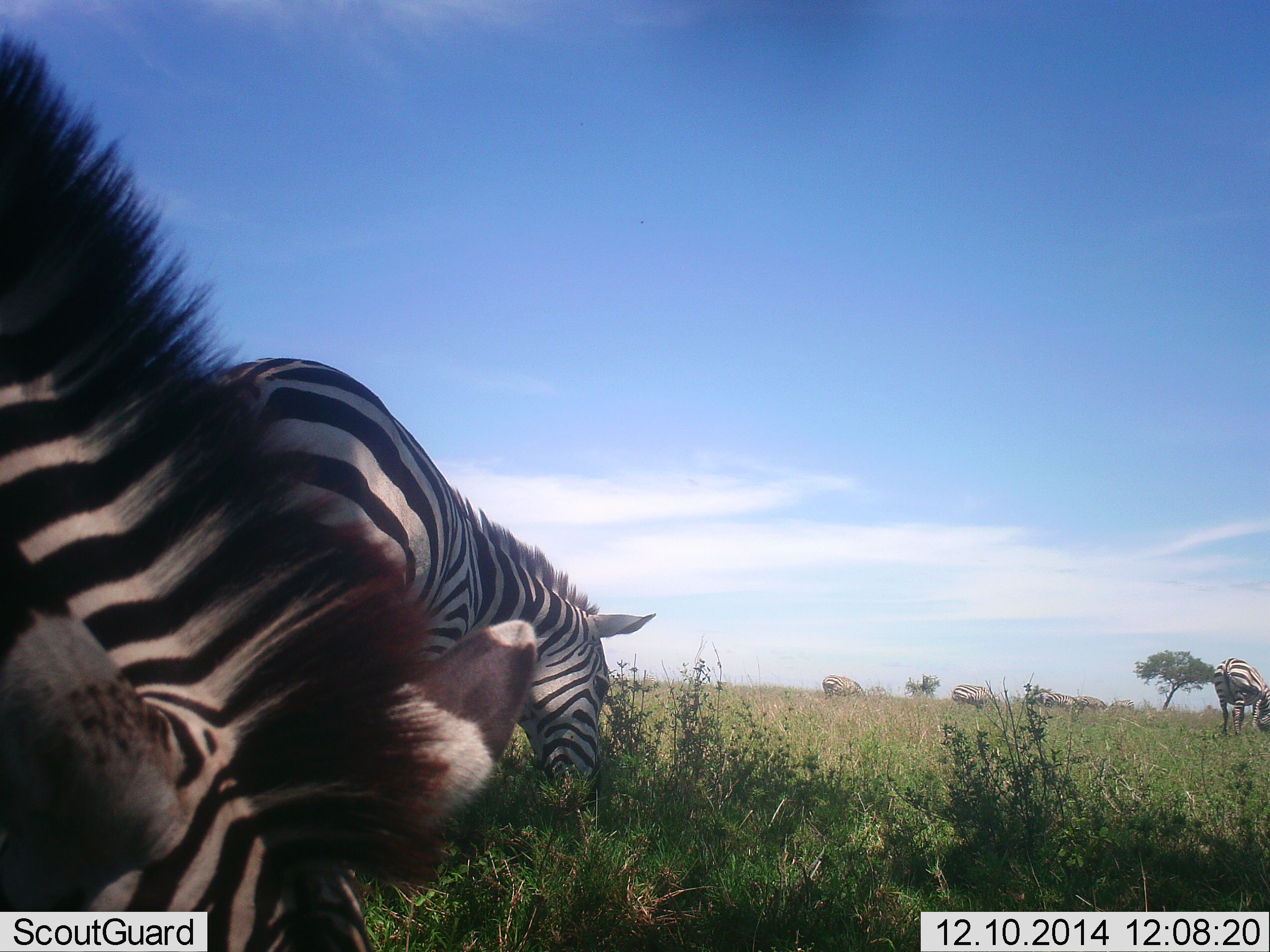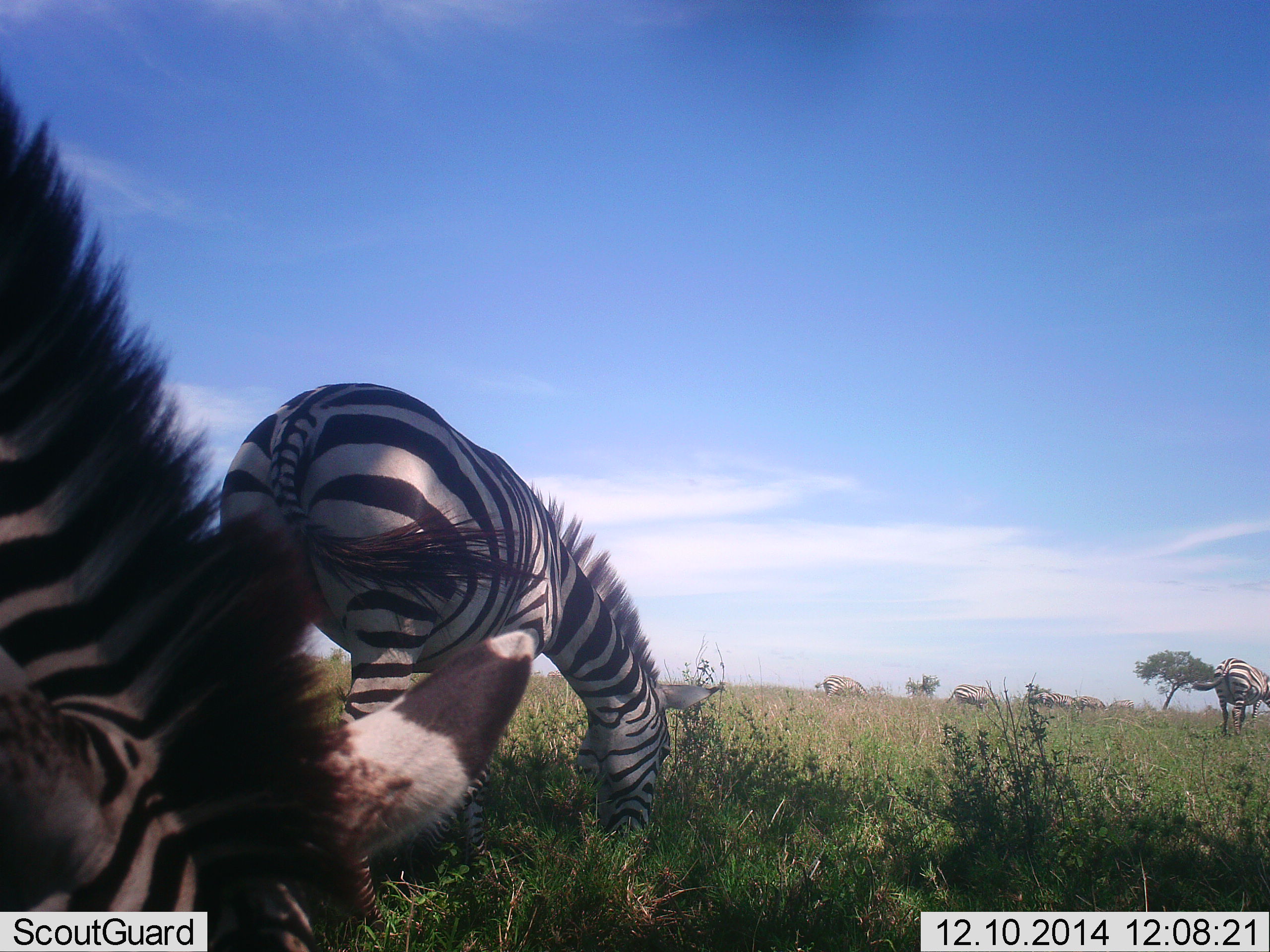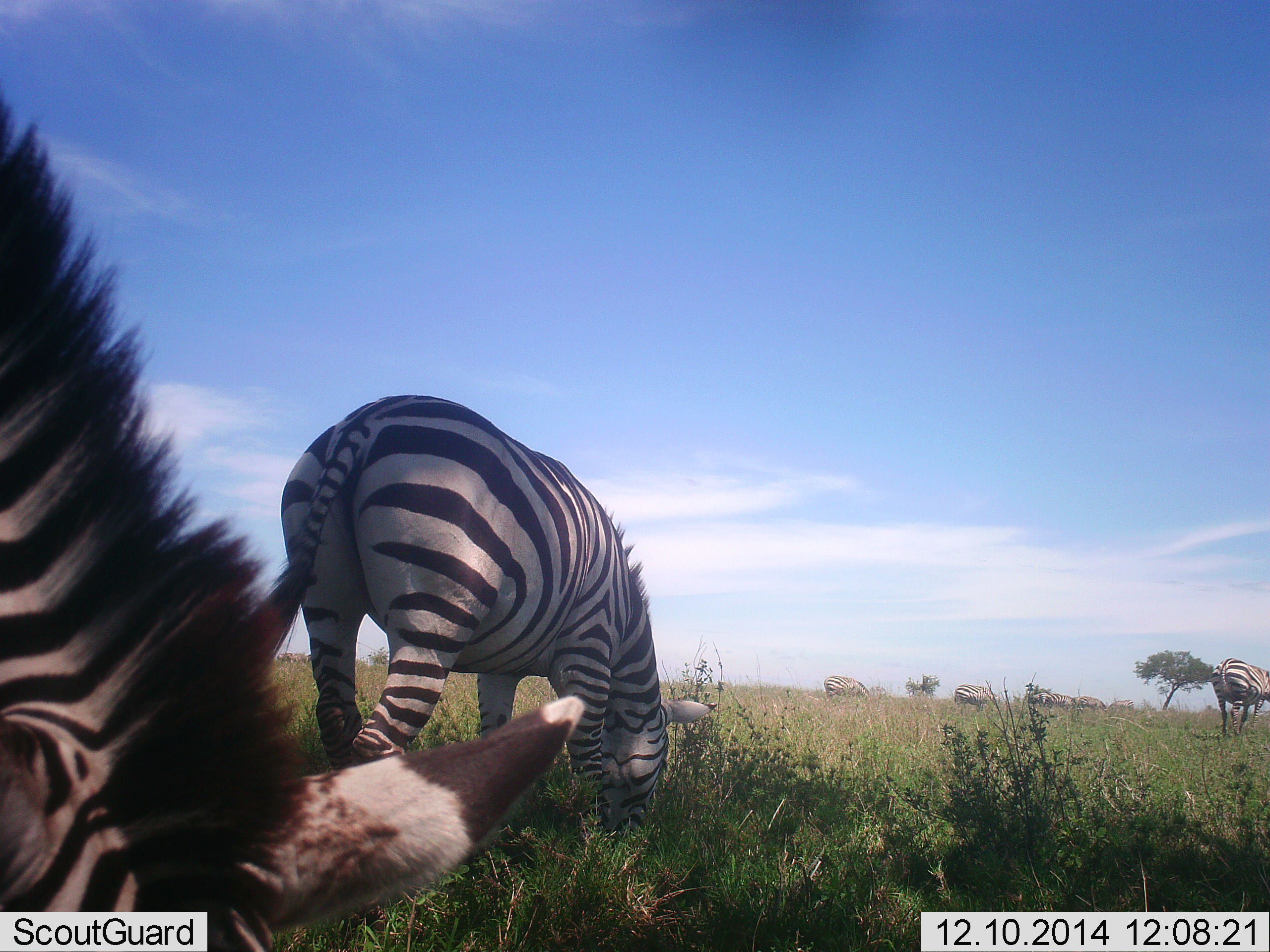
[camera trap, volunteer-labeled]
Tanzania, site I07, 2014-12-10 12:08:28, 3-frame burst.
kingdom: Animalia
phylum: Chordata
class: Mammalia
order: Perissodactyla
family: Equidae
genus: Equus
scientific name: Equus quagga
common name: plains zebra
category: zebra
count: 8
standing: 20%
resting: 0%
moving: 20%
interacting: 0%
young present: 0%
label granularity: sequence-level